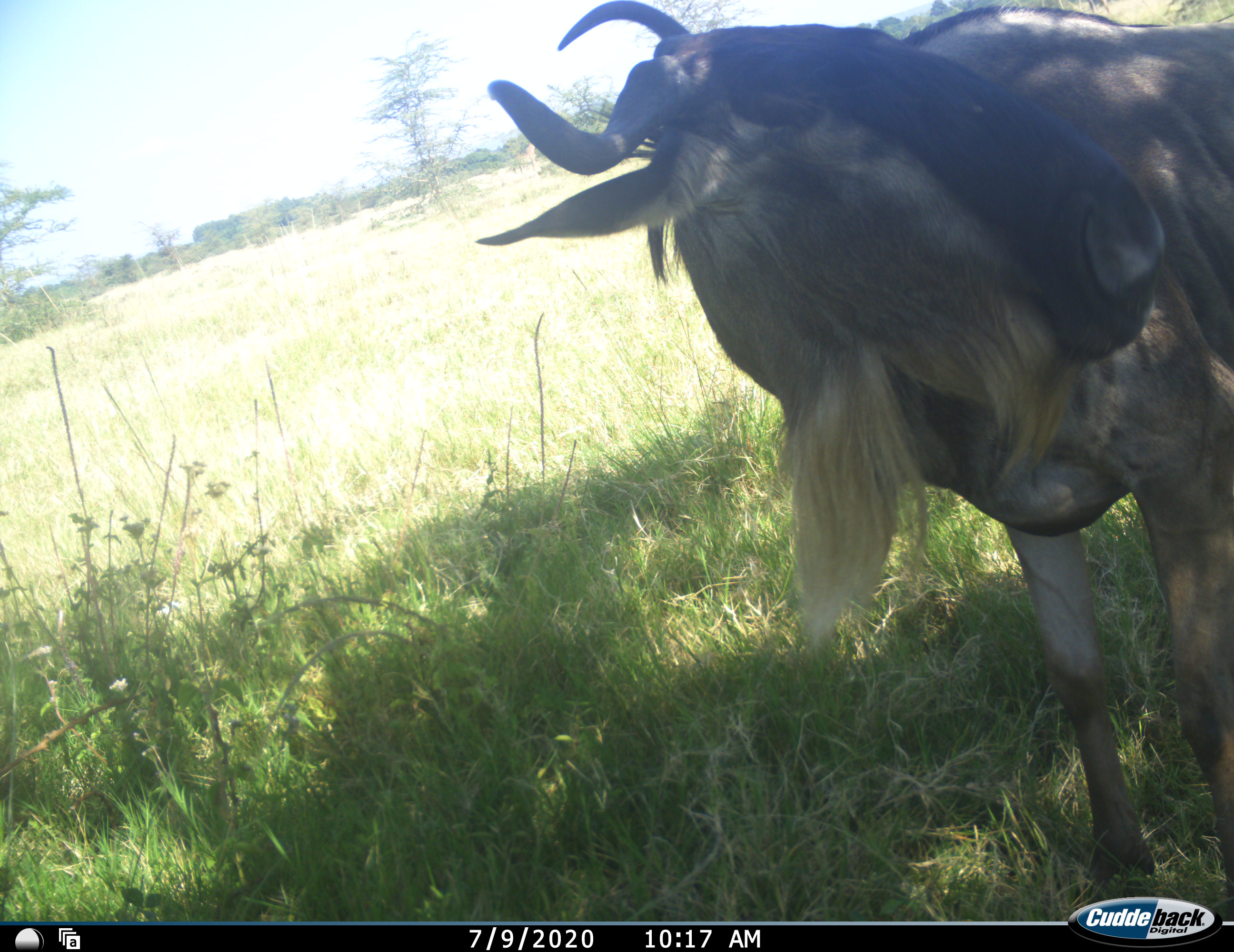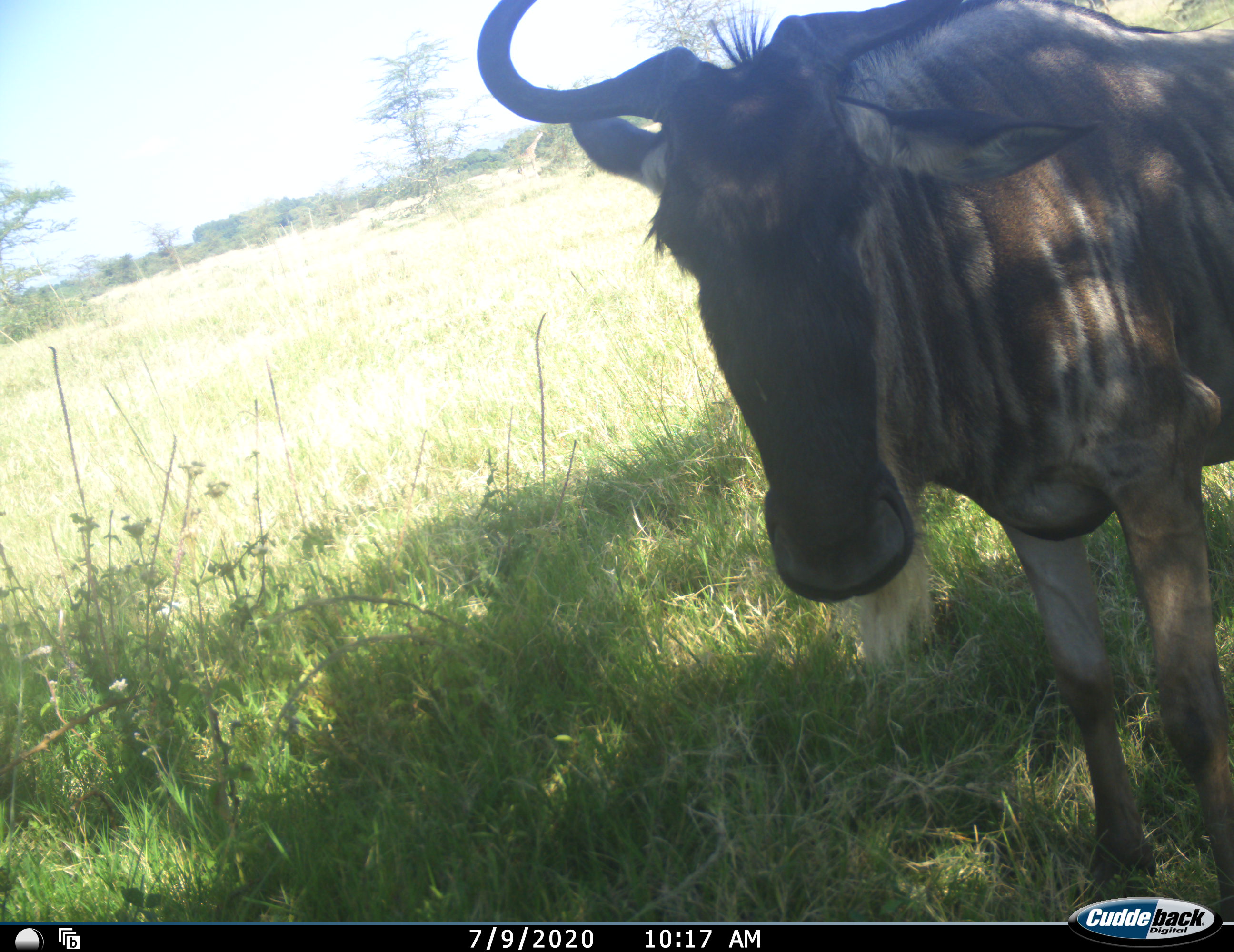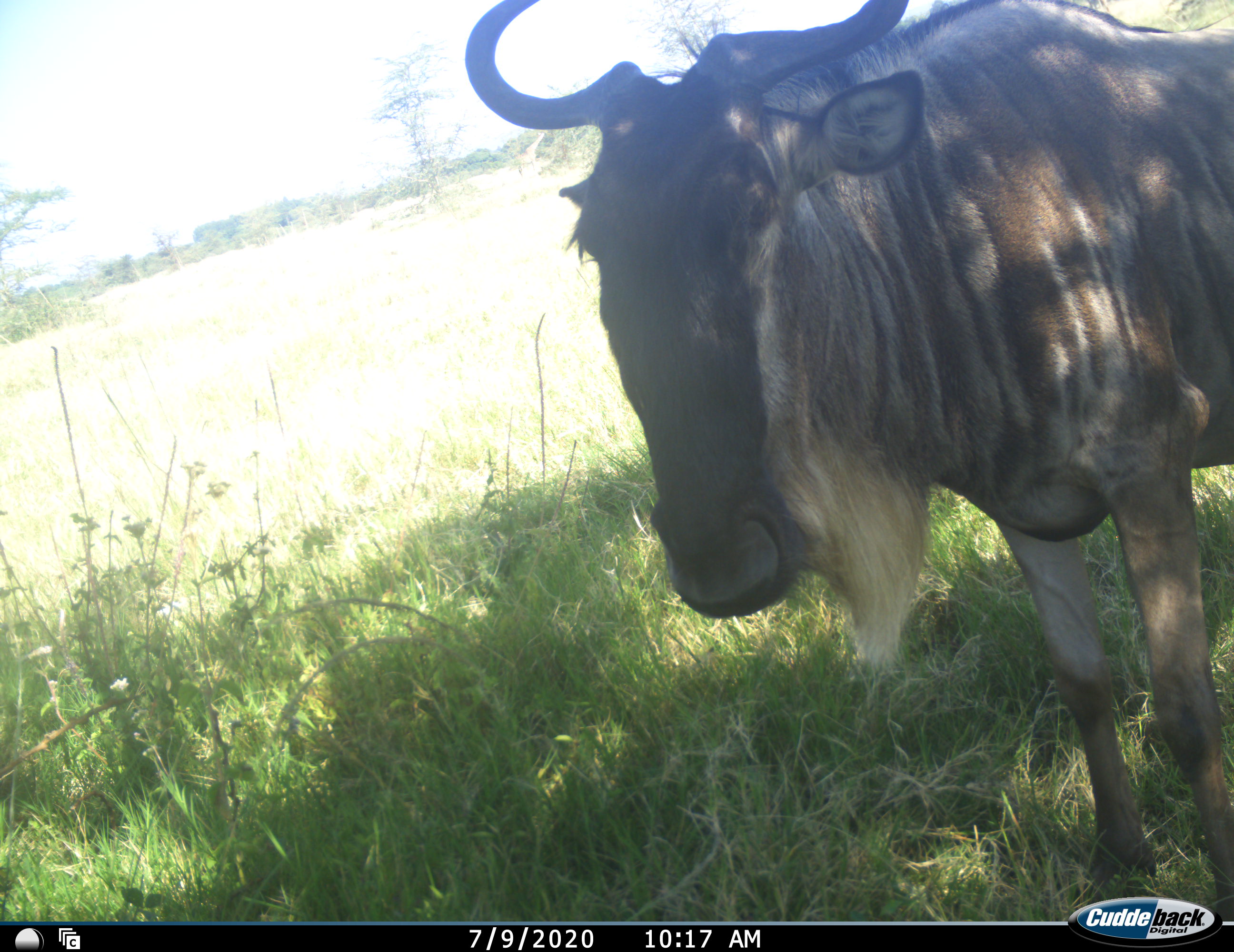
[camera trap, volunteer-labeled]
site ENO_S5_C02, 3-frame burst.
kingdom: Animalia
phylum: Chordata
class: Mammalia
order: Artiodactyla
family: Bovidae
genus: Connochaetes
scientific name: Connochaetes taurinus taurinus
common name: blue wildebeest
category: wildebeestblue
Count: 1.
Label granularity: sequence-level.